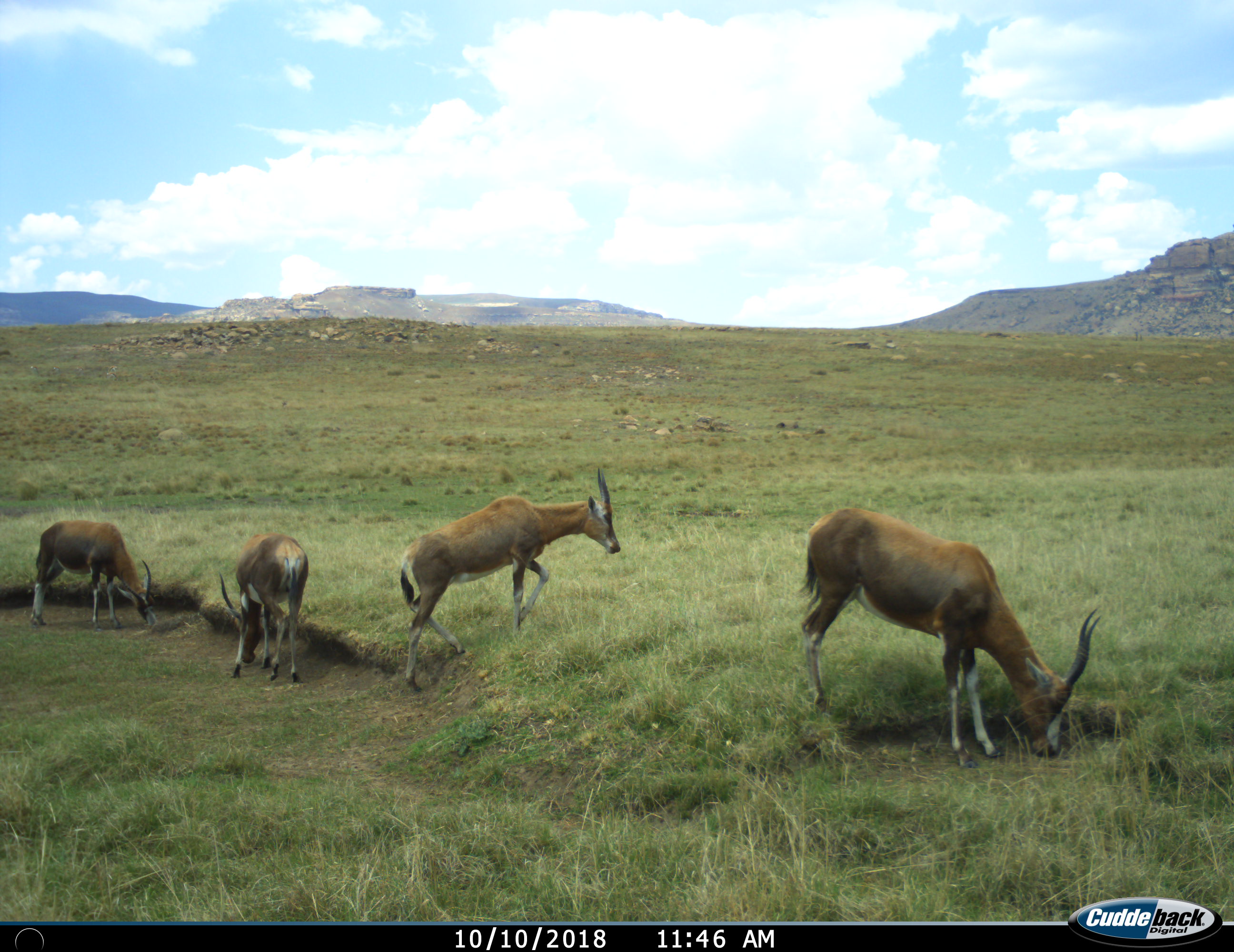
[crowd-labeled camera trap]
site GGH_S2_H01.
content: unidentified animal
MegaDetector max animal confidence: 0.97